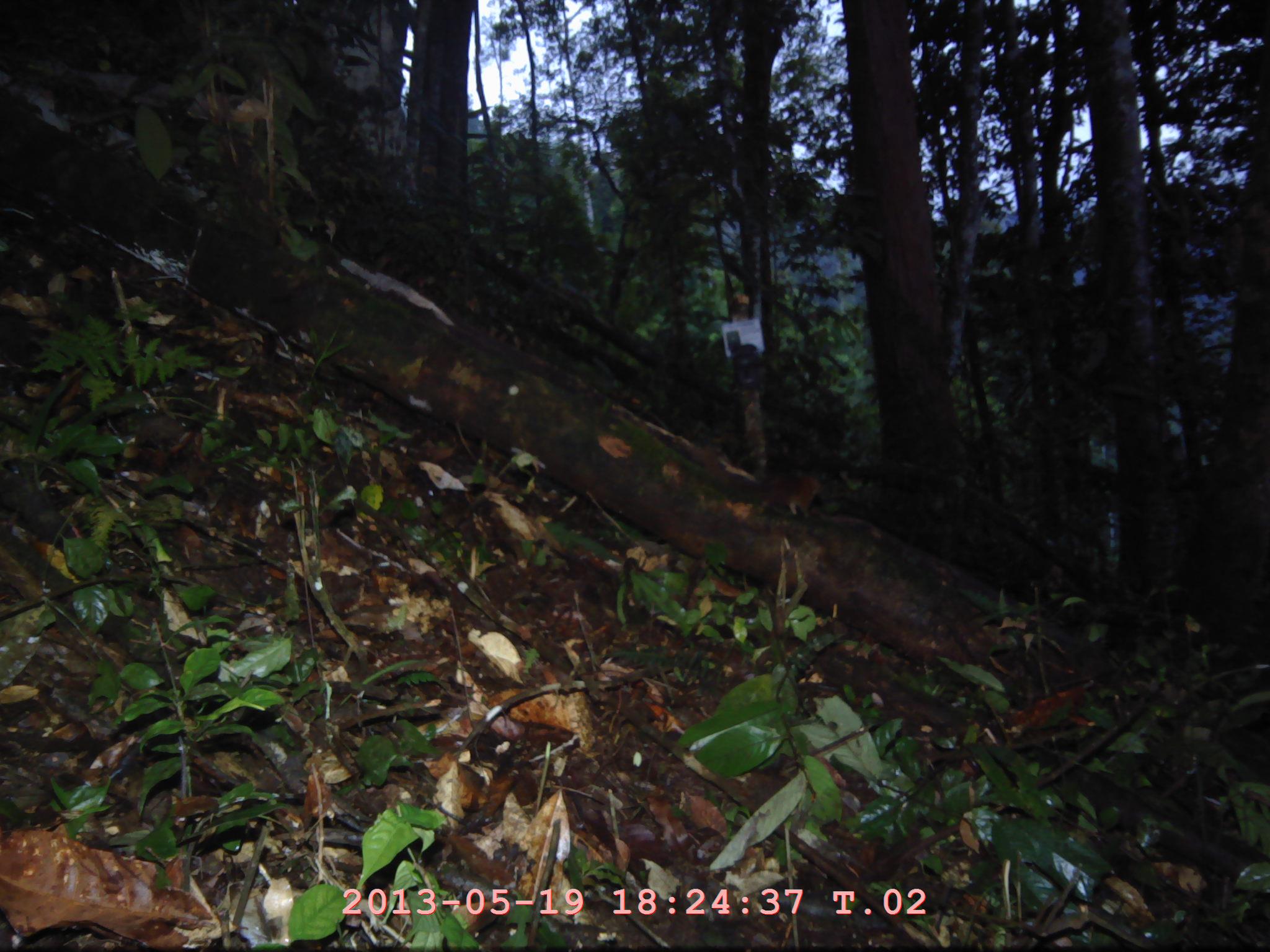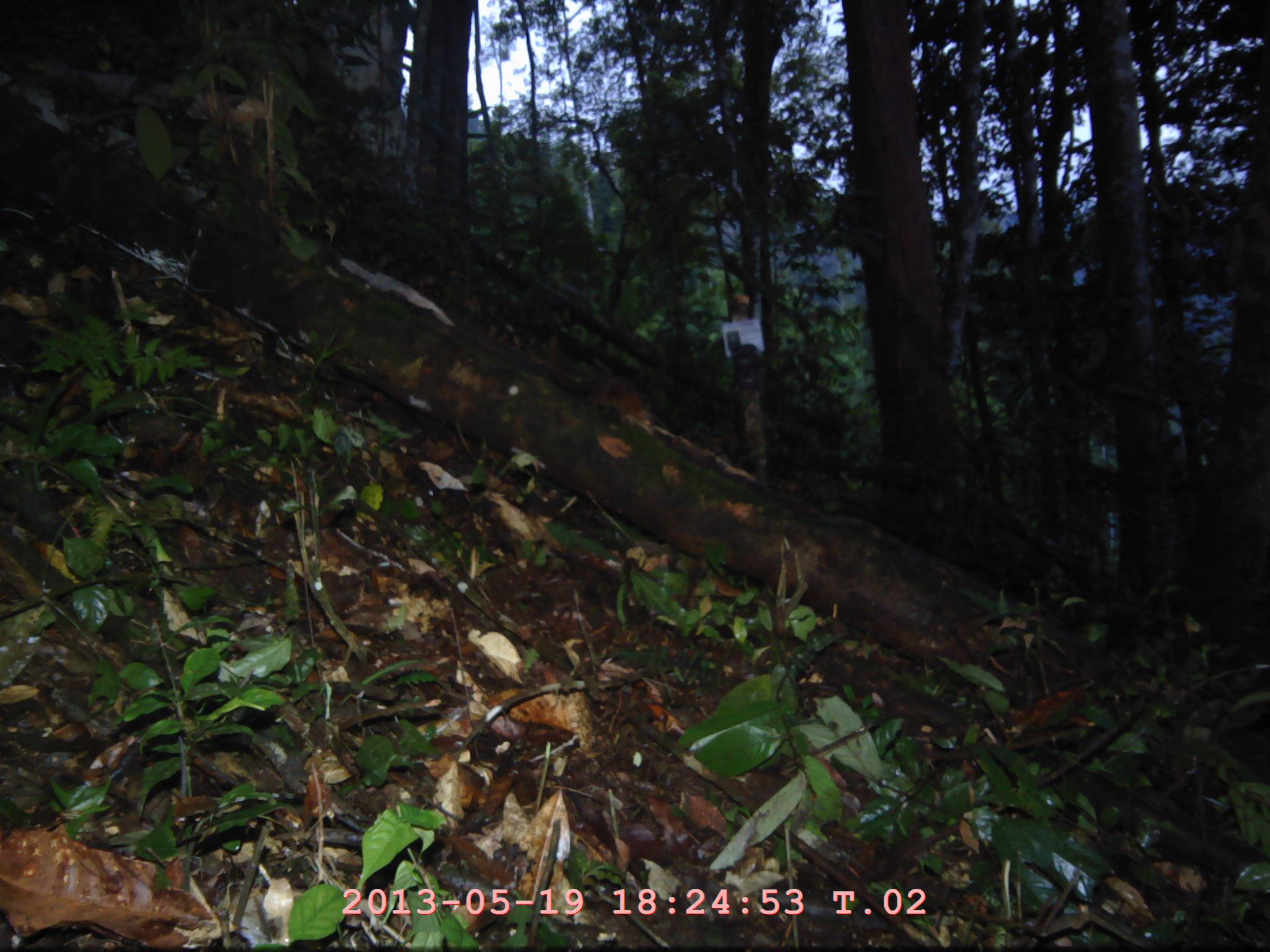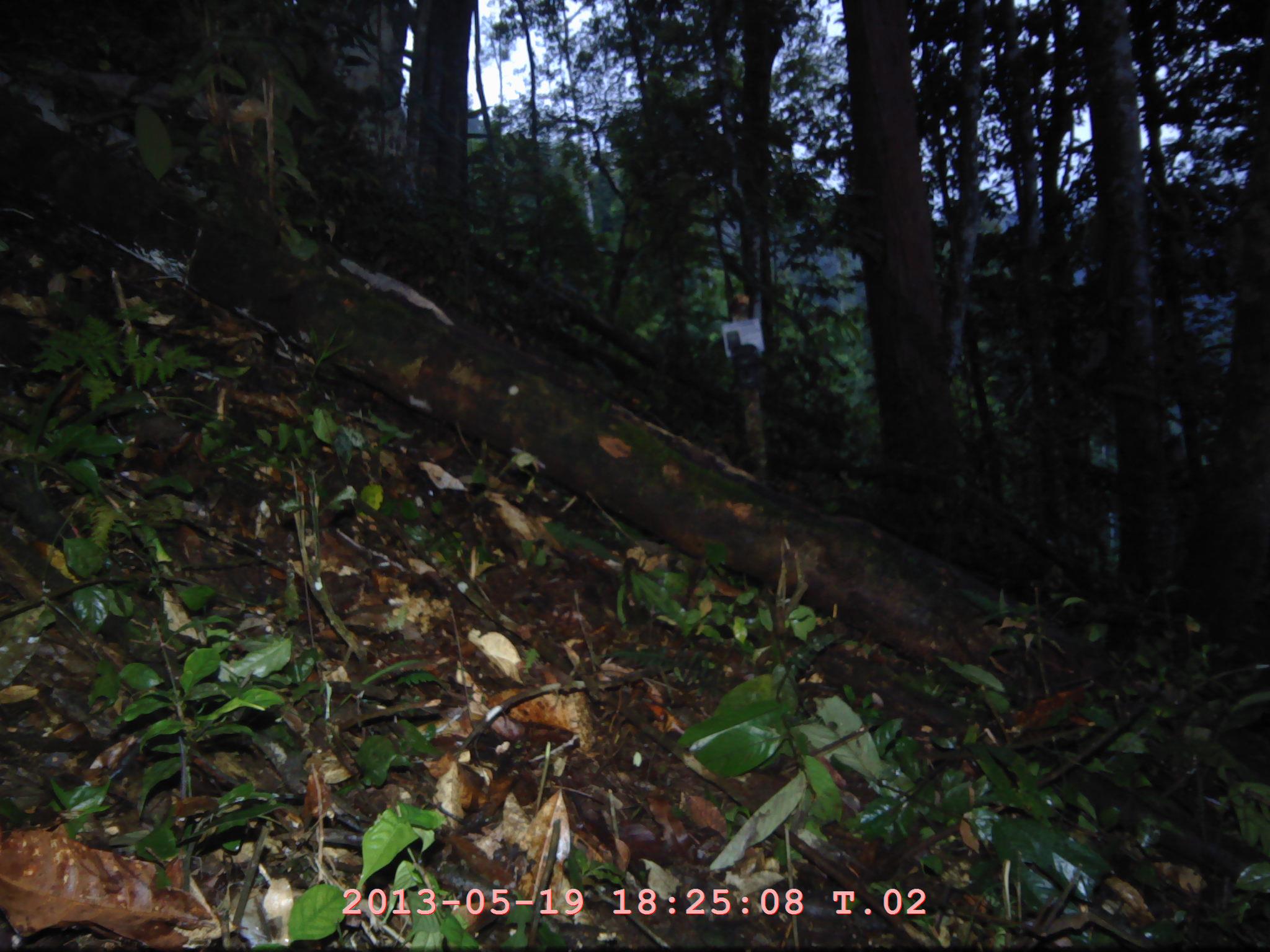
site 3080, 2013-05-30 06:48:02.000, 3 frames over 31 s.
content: unidentified animal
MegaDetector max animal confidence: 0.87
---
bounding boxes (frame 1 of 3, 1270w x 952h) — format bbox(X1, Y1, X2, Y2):
unknown: bbox(755, 474, 822, 517)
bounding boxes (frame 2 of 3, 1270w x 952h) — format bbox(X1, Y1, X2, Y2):
unknown: bbox(544, 331, 660, 432)